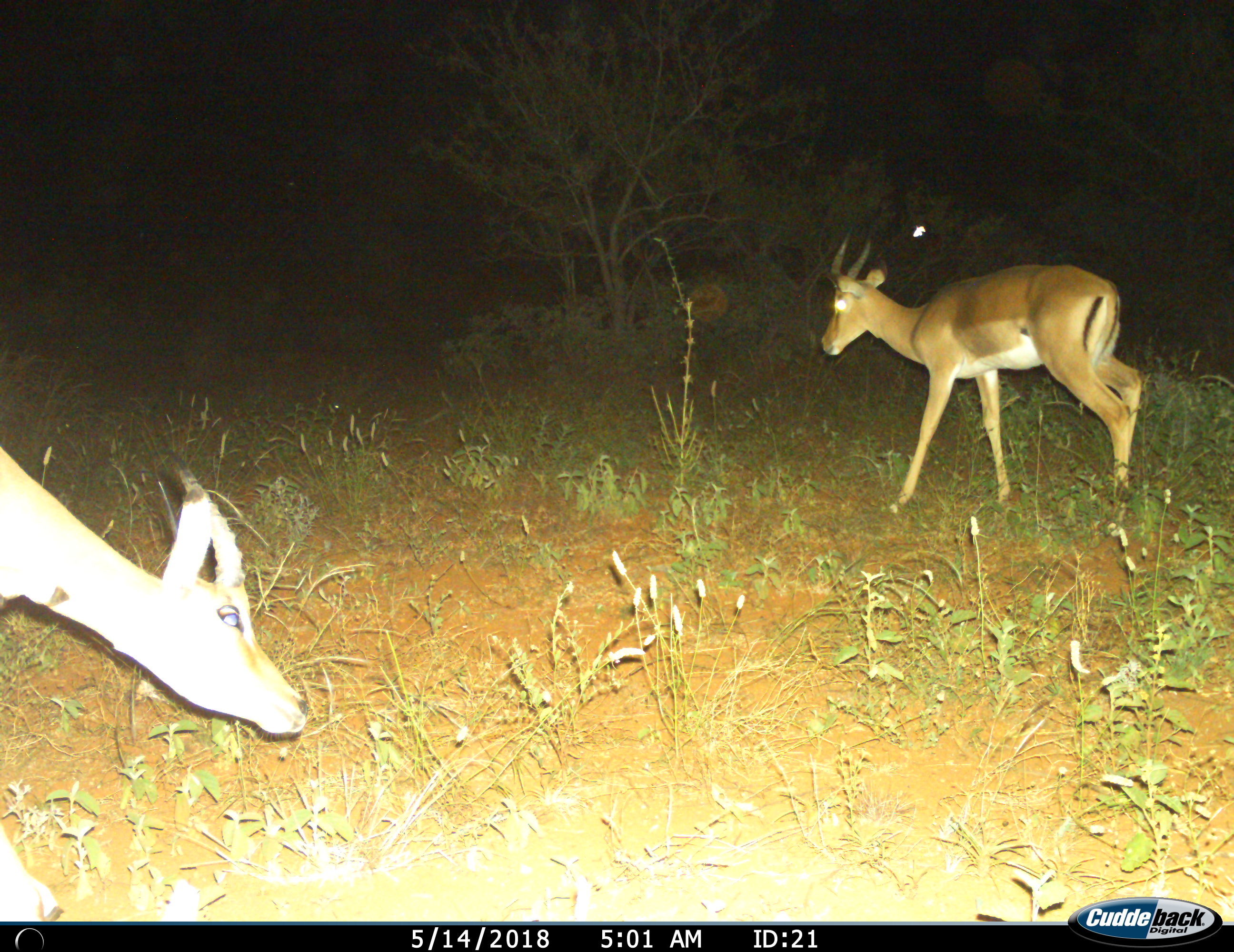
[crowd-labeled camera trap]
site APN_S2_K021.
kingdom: Animalia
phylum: Chordata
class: Mammalia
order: Artiodactyla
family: Bovidae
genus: Aepyceros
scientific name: Aepyceros melampus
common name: impala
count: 2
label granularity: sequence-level